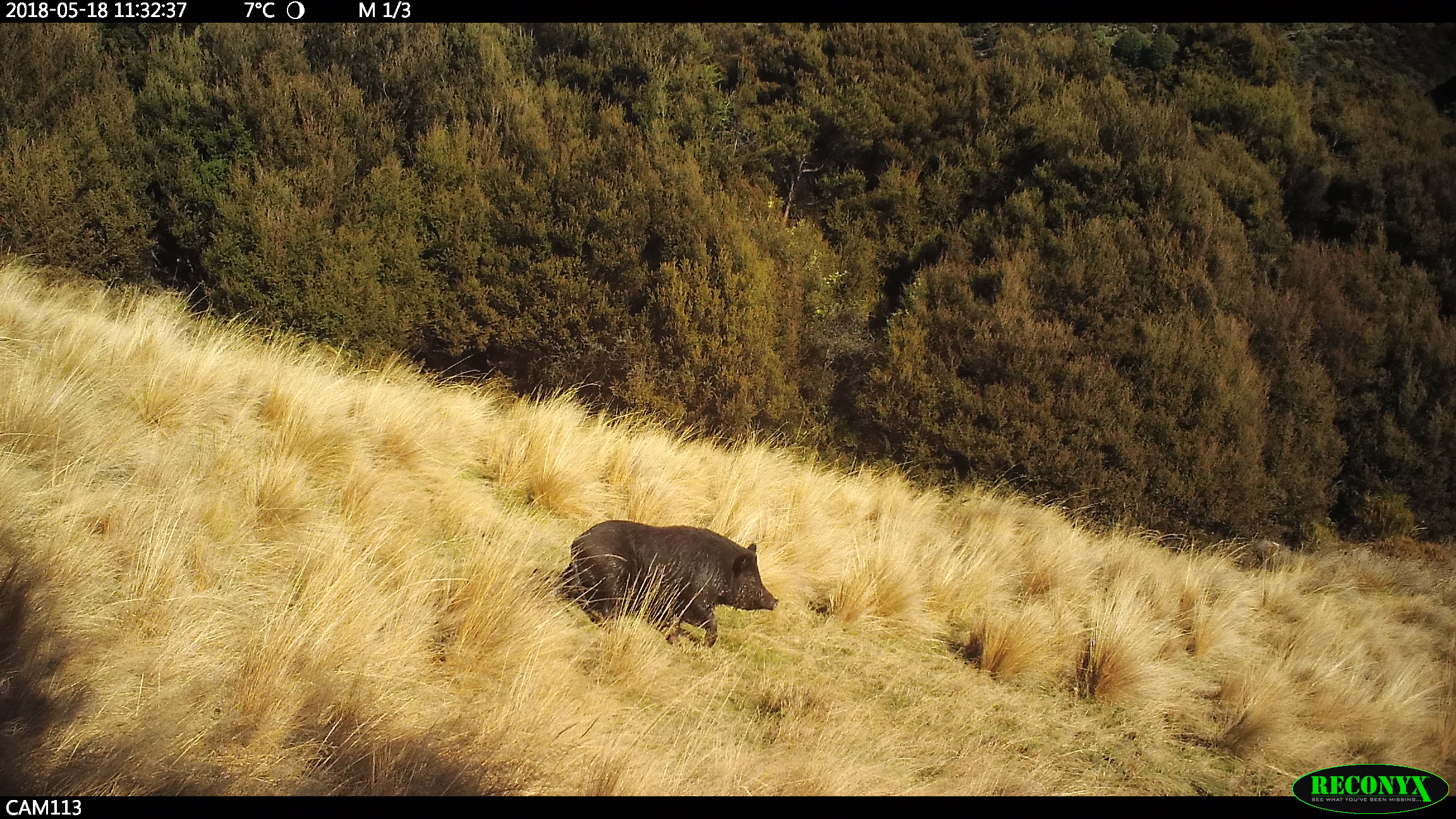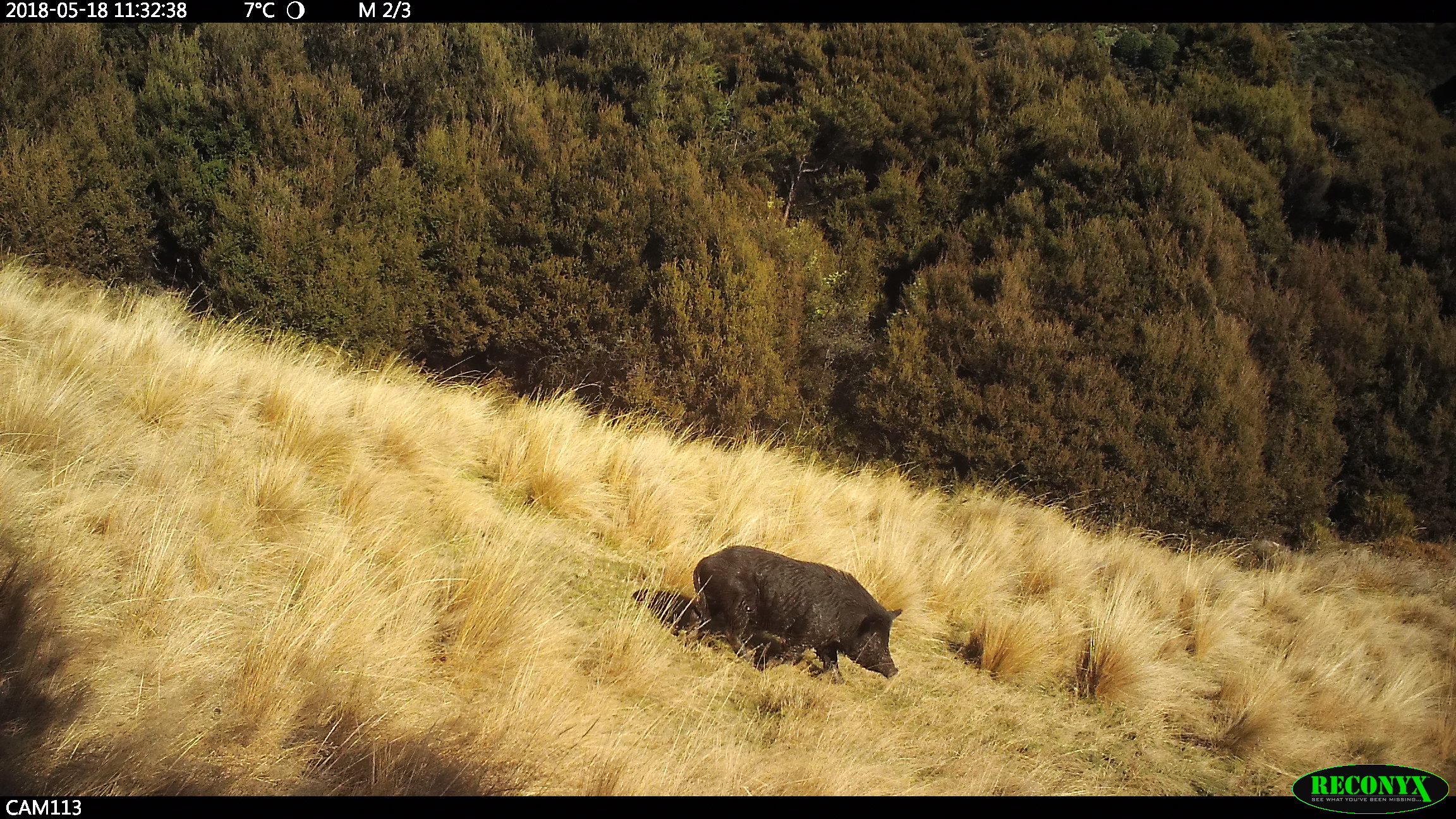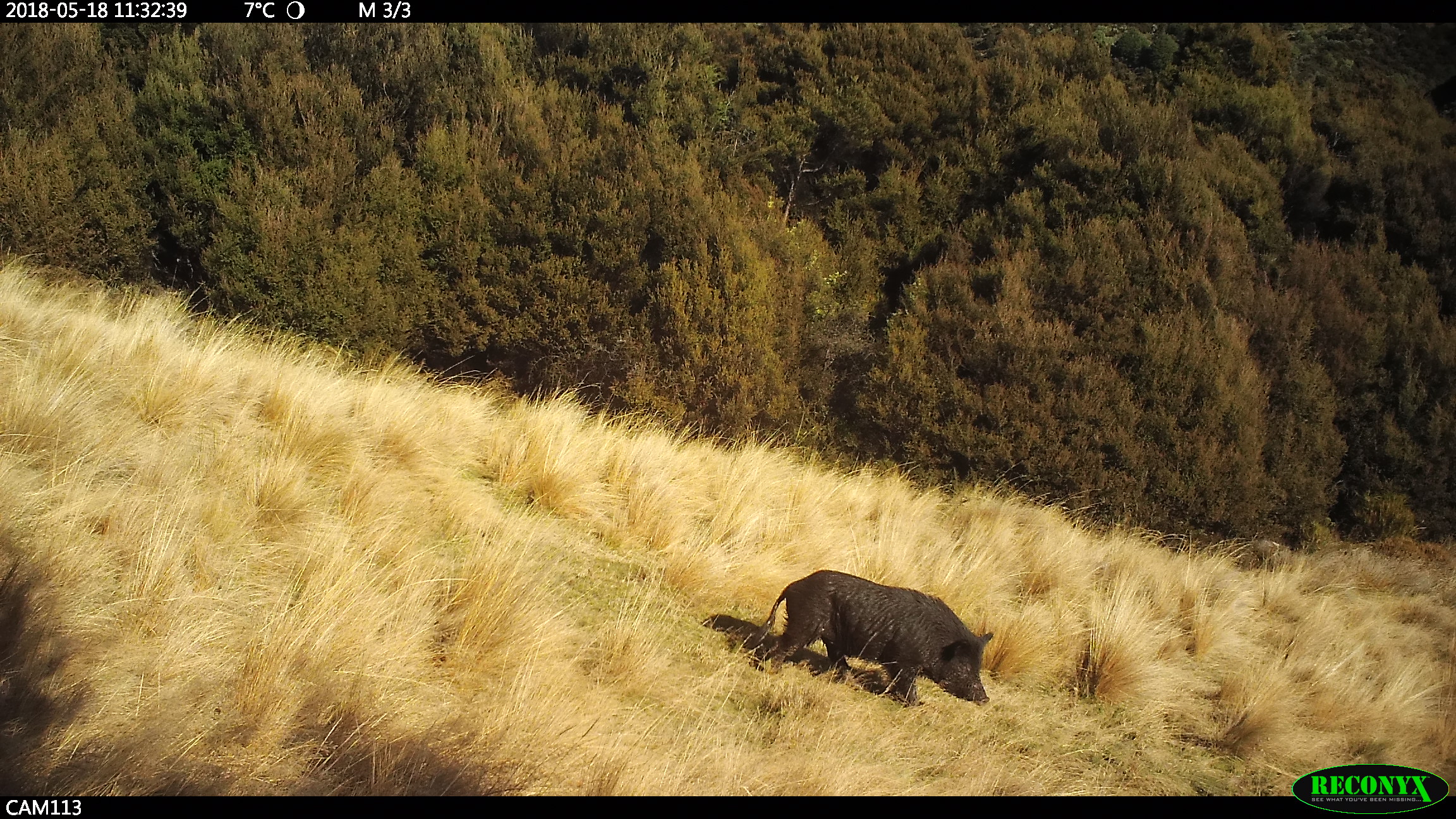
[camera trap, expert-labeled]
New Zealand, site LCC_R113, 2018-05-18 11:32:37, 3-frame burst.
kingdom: Animalia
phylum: Chordata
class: Mammalia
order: Artiodactyla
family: Suidae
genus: Sus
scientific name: Sus scrofa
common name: pig